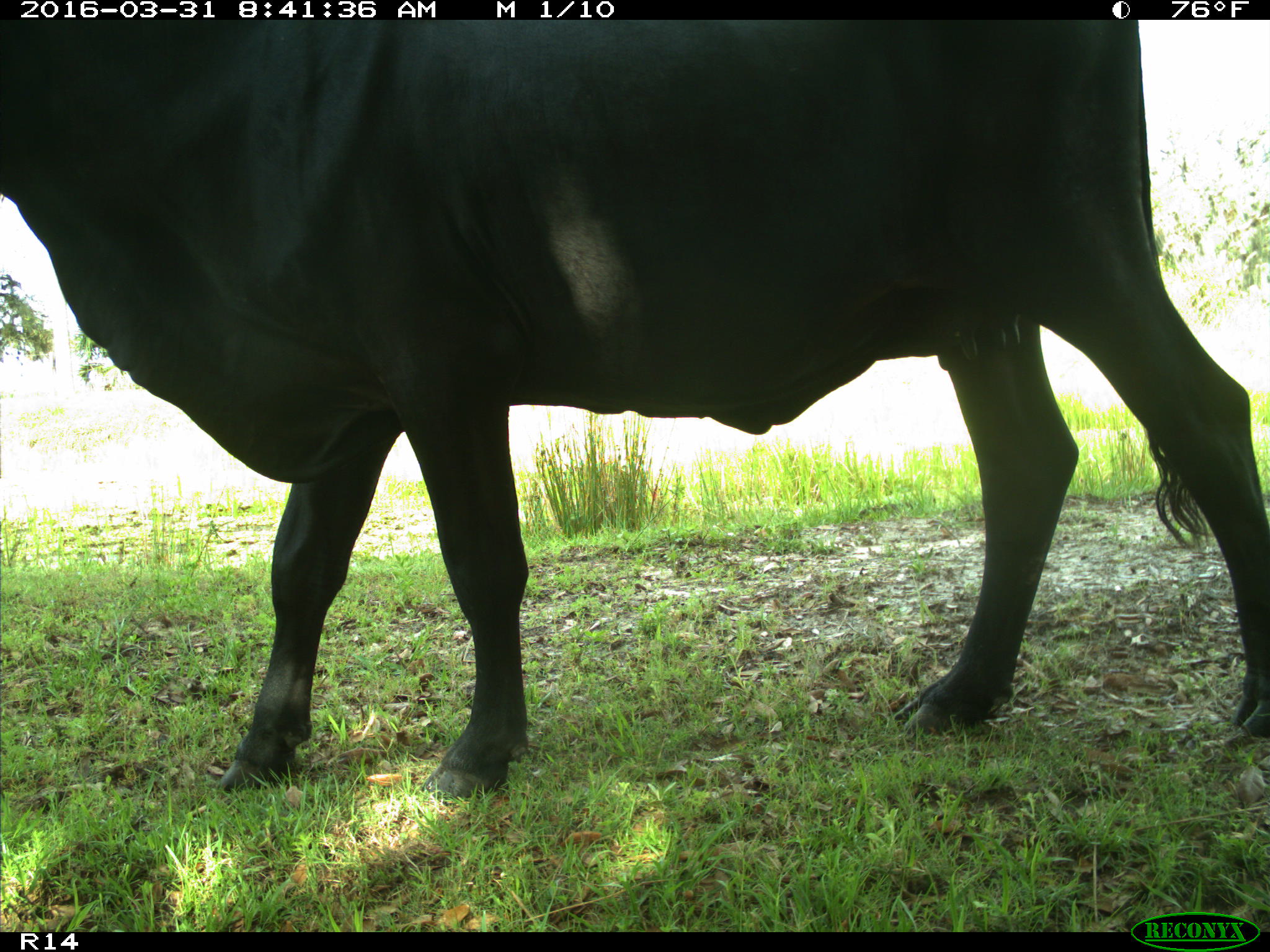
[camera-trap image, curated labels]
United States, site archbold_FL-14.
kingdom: Animalia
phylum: Chordata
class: Mammalia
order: Artiodactyla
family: Bovidae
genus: Bos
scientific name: Bos taurus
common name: domestic cow